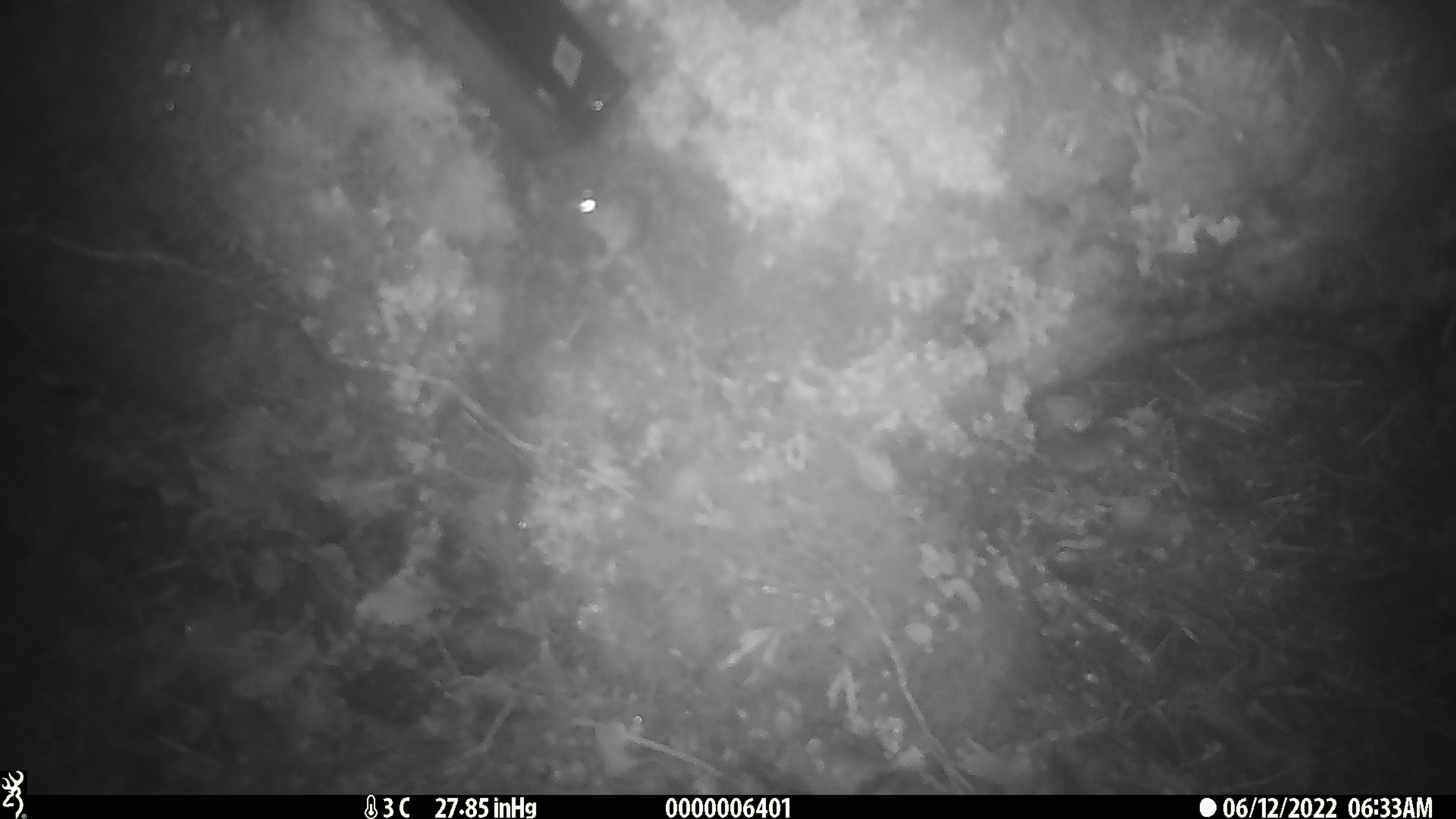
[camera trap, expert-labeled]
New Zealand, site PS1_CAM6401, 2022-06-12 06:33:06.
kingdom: Animalia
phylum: Chordata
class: Mammalia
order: Rodentia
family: Muridae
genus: Mus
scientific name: Mus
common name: mouse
Mouse (Mus).